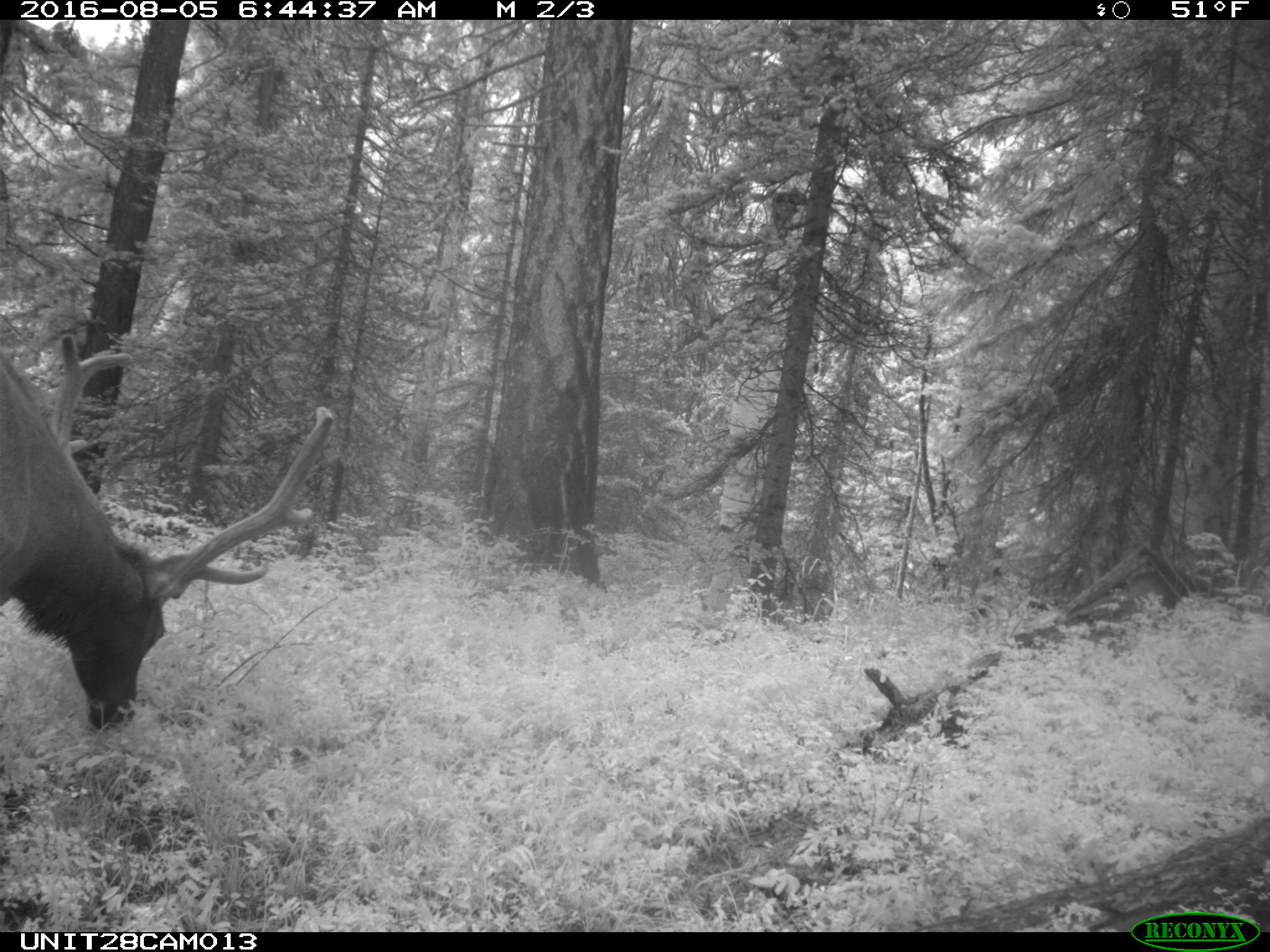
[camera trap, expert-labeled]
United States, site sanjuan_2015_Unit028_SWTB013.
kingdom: Animalia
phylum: Chordata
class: Mammalia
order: Artiodactyla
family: Cervidae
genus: Cervus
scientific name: Cervus elaphus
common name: red deer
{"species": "Cervus elaphus (red deer)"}